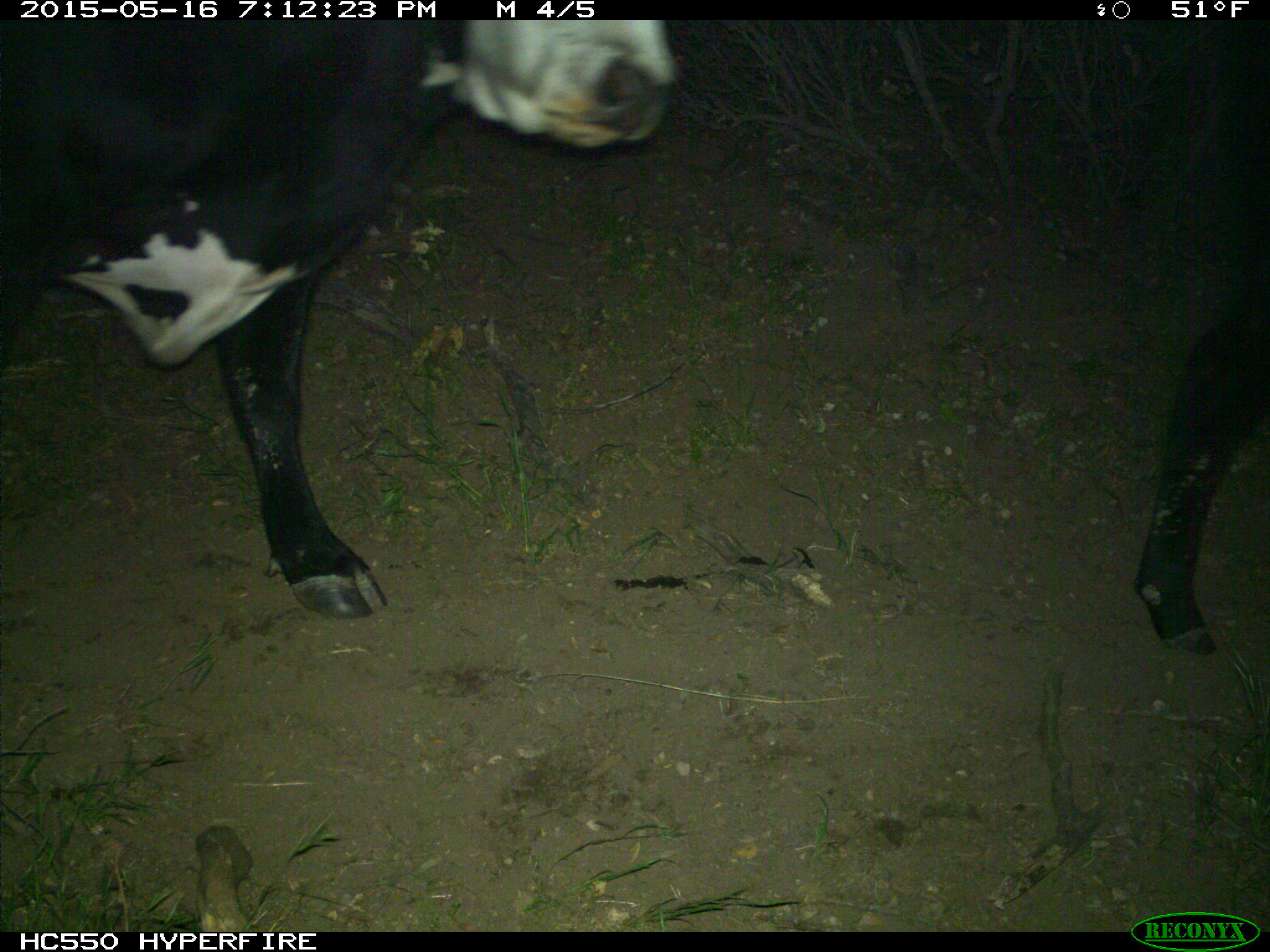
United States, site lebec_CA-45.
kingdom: Animalia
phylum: Chordata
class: Mammalia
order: Artiodactyla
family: Bovidae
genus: Bos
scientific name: Bos taurus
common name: domestic cow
Bos taurus (domestic cow).